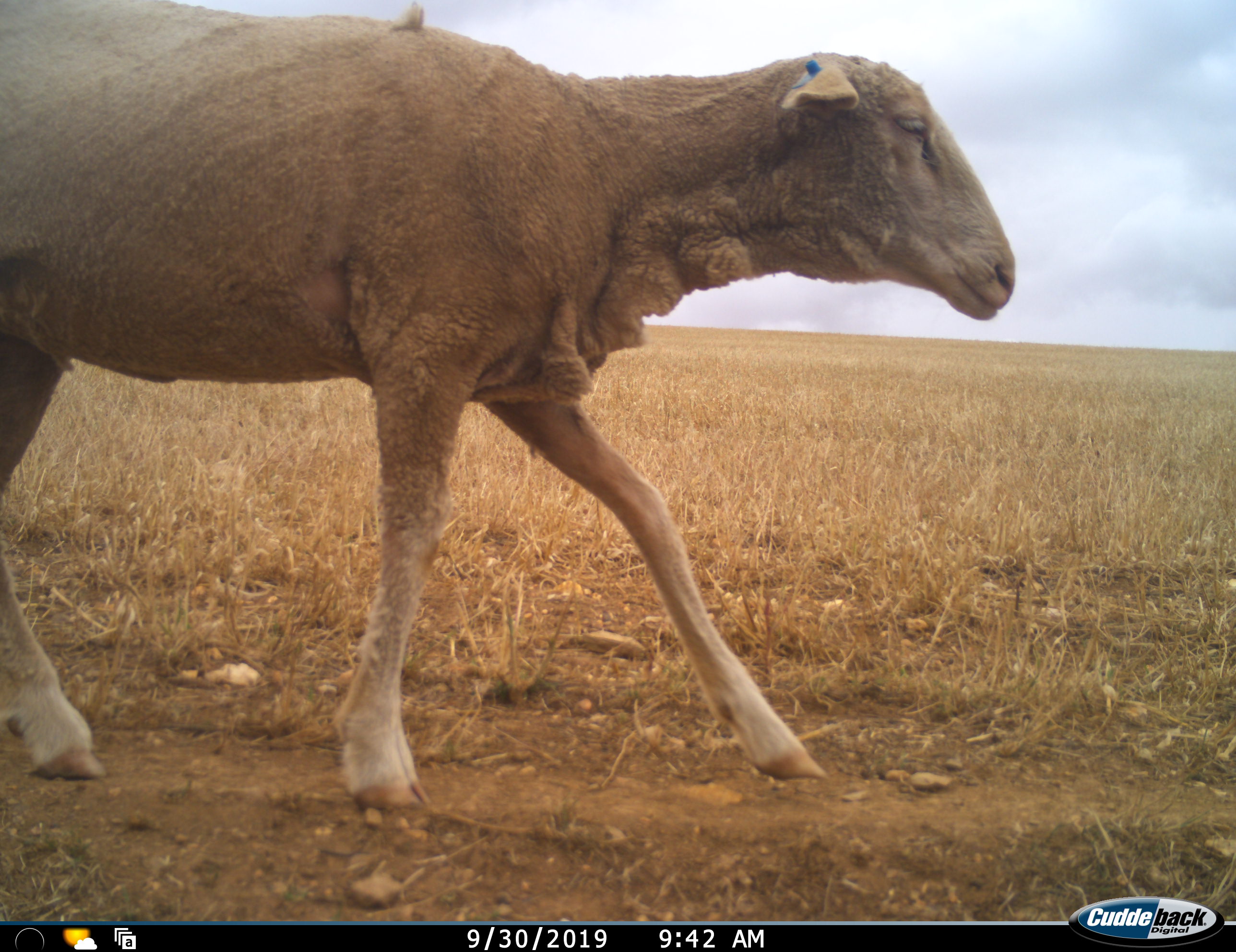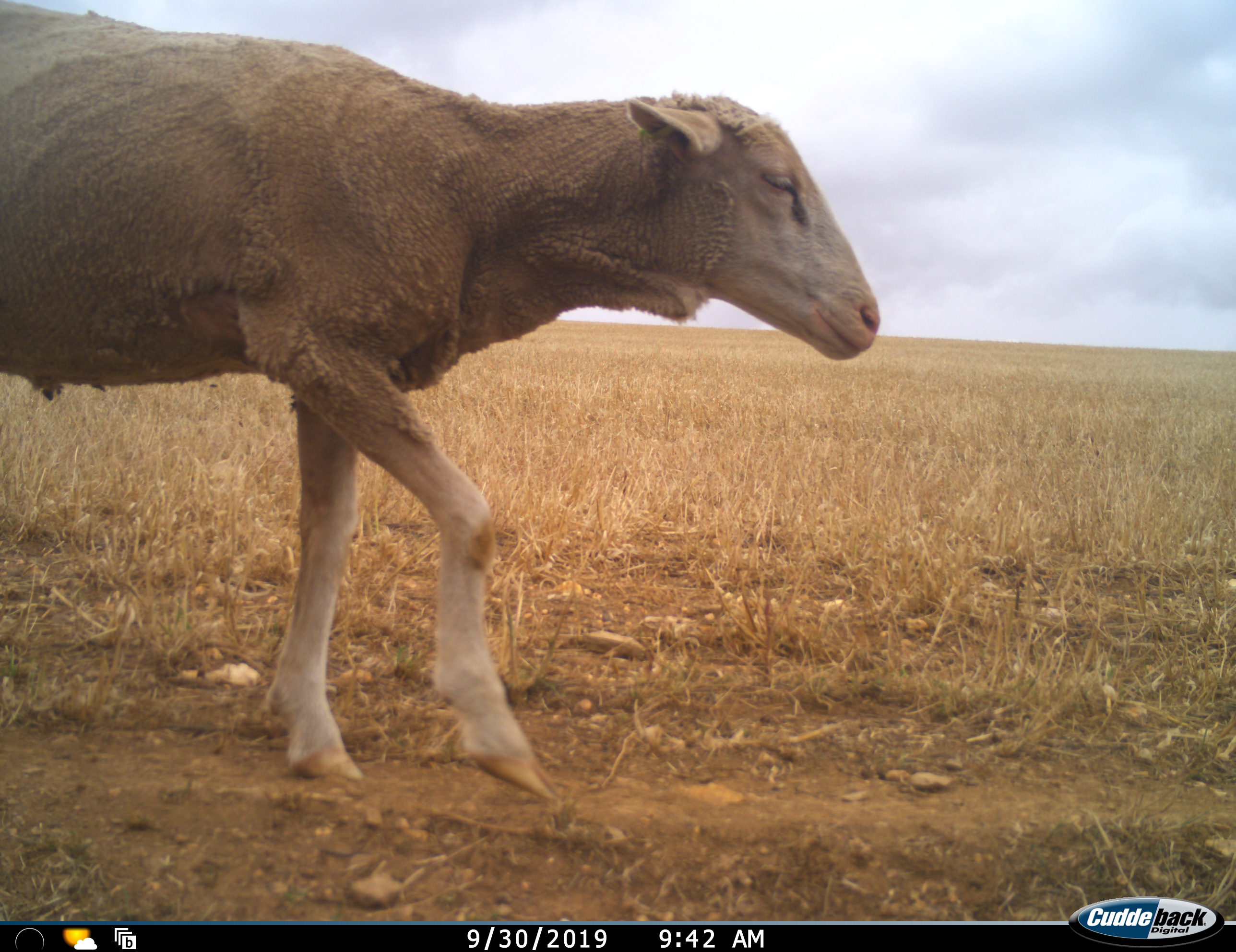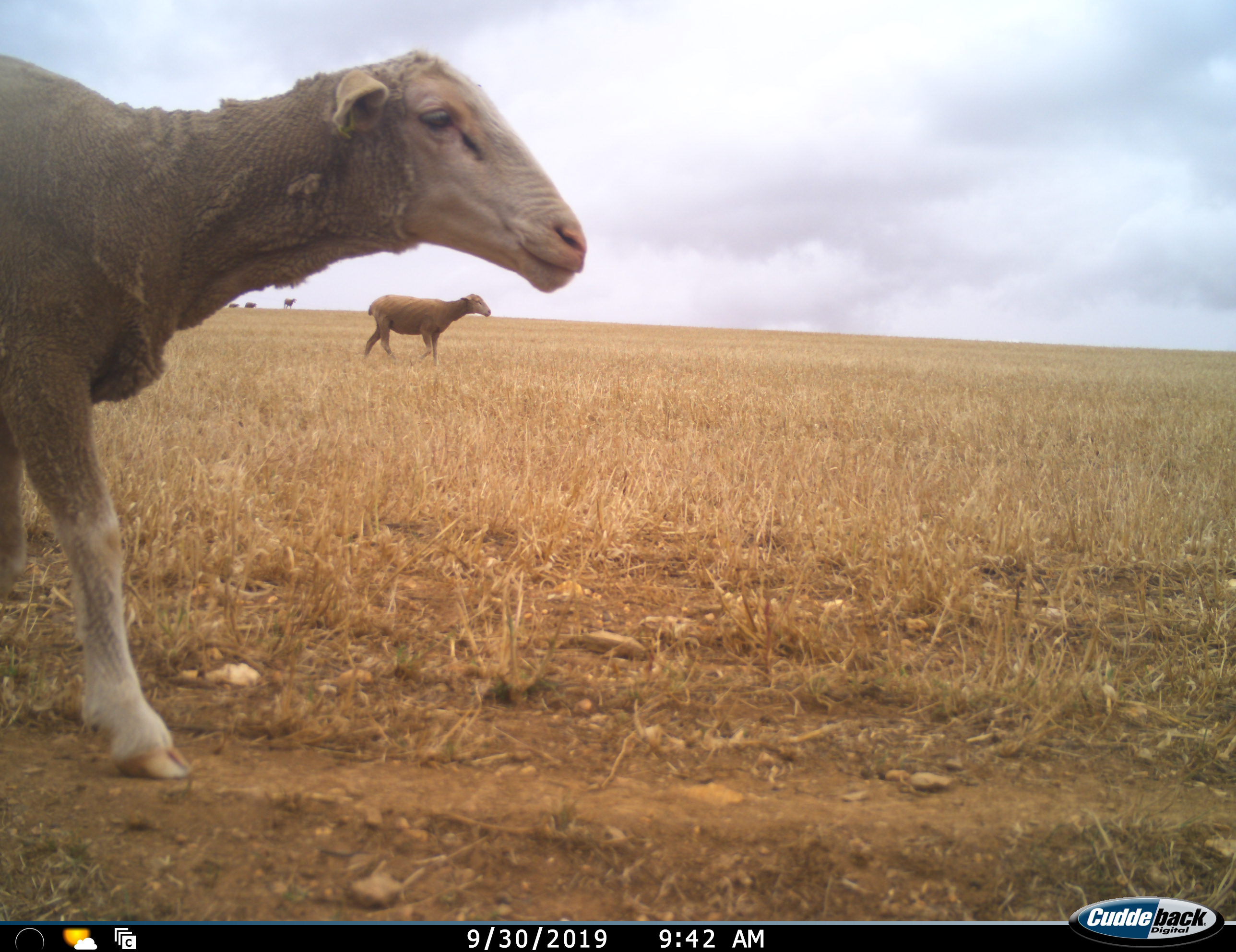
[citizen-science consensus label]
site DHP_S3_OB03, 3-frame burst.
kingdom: Animalia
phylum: Chordata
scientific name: Vertebrata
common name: domestic animal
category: domesticanimal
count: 5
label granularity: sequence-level